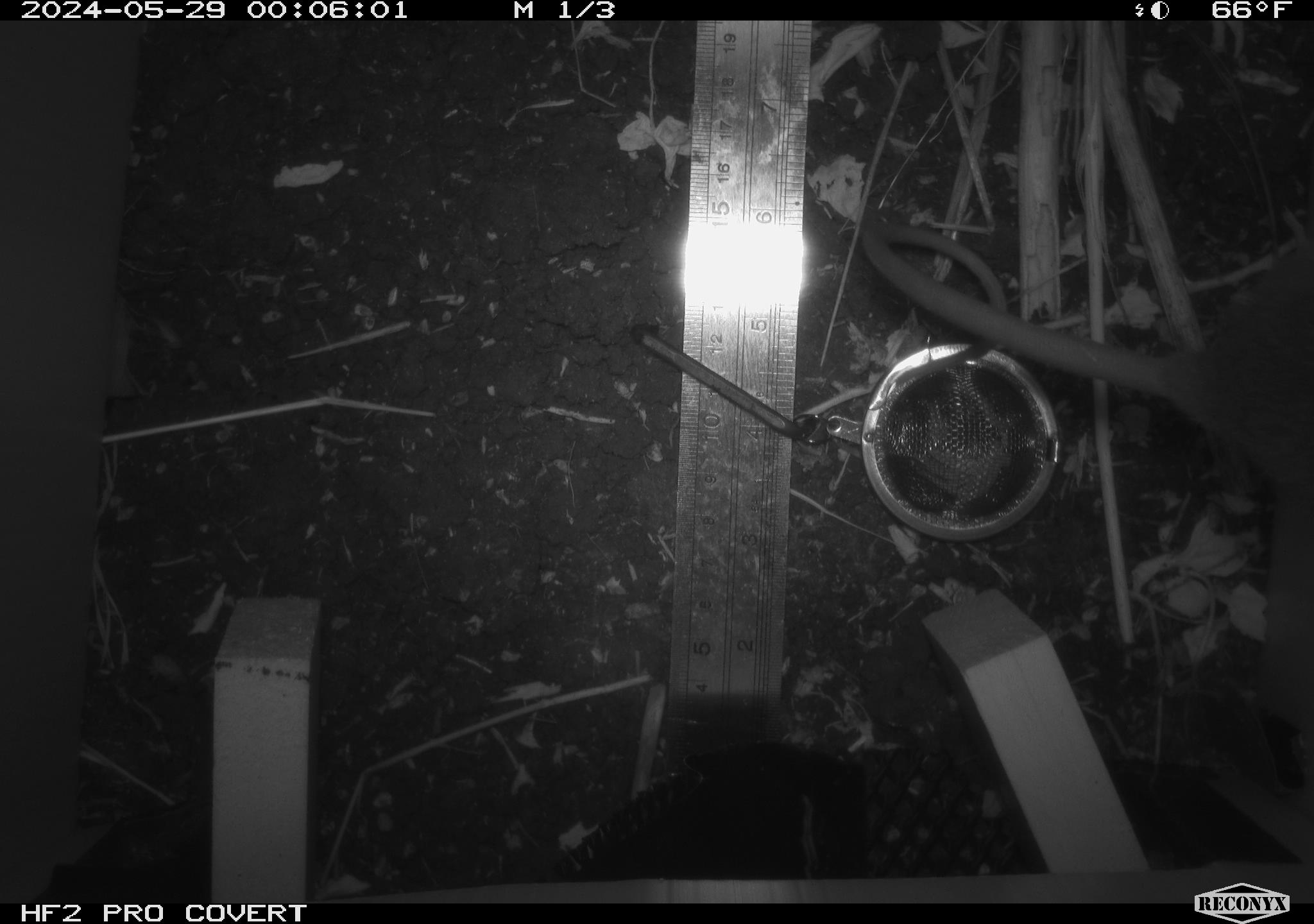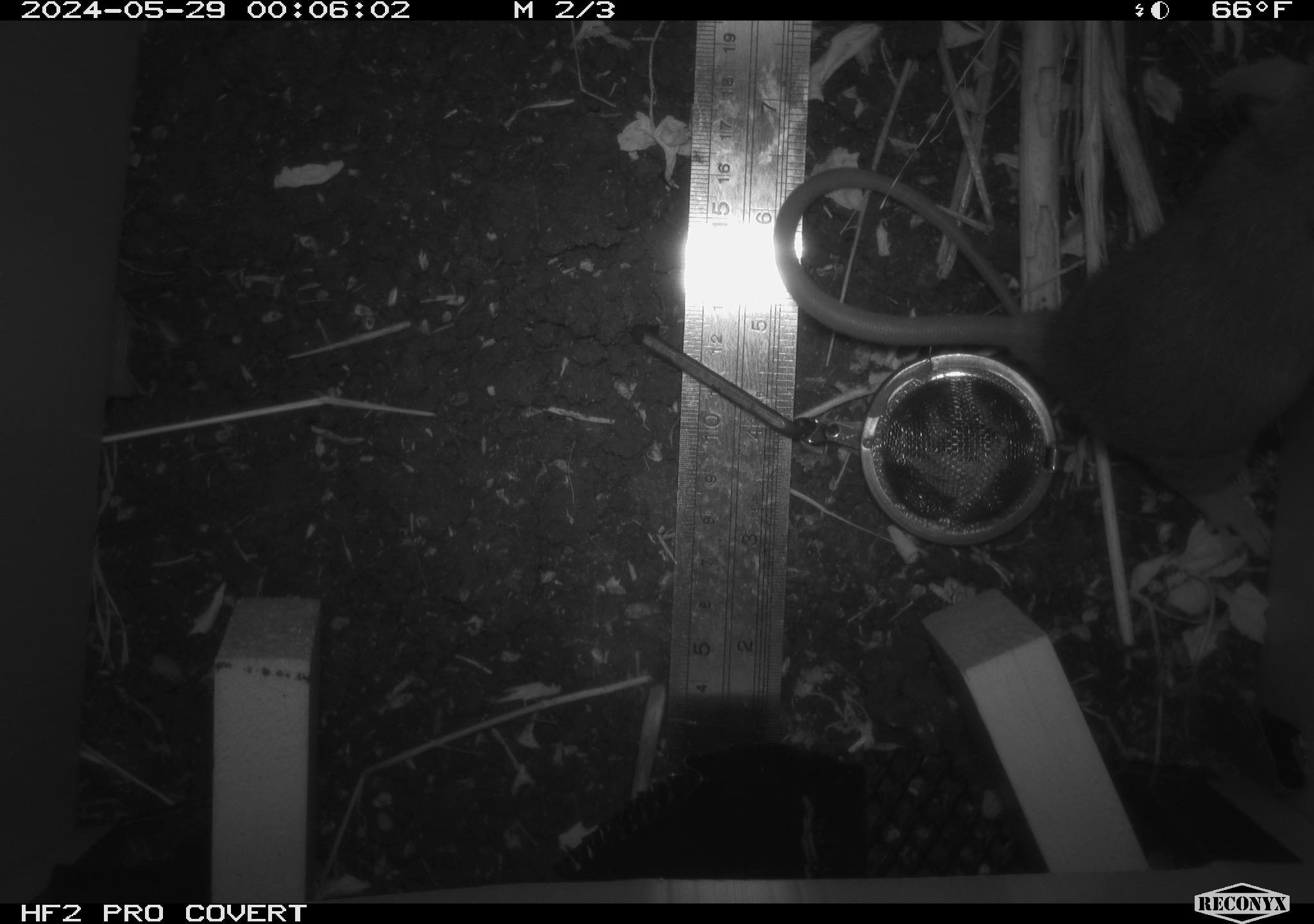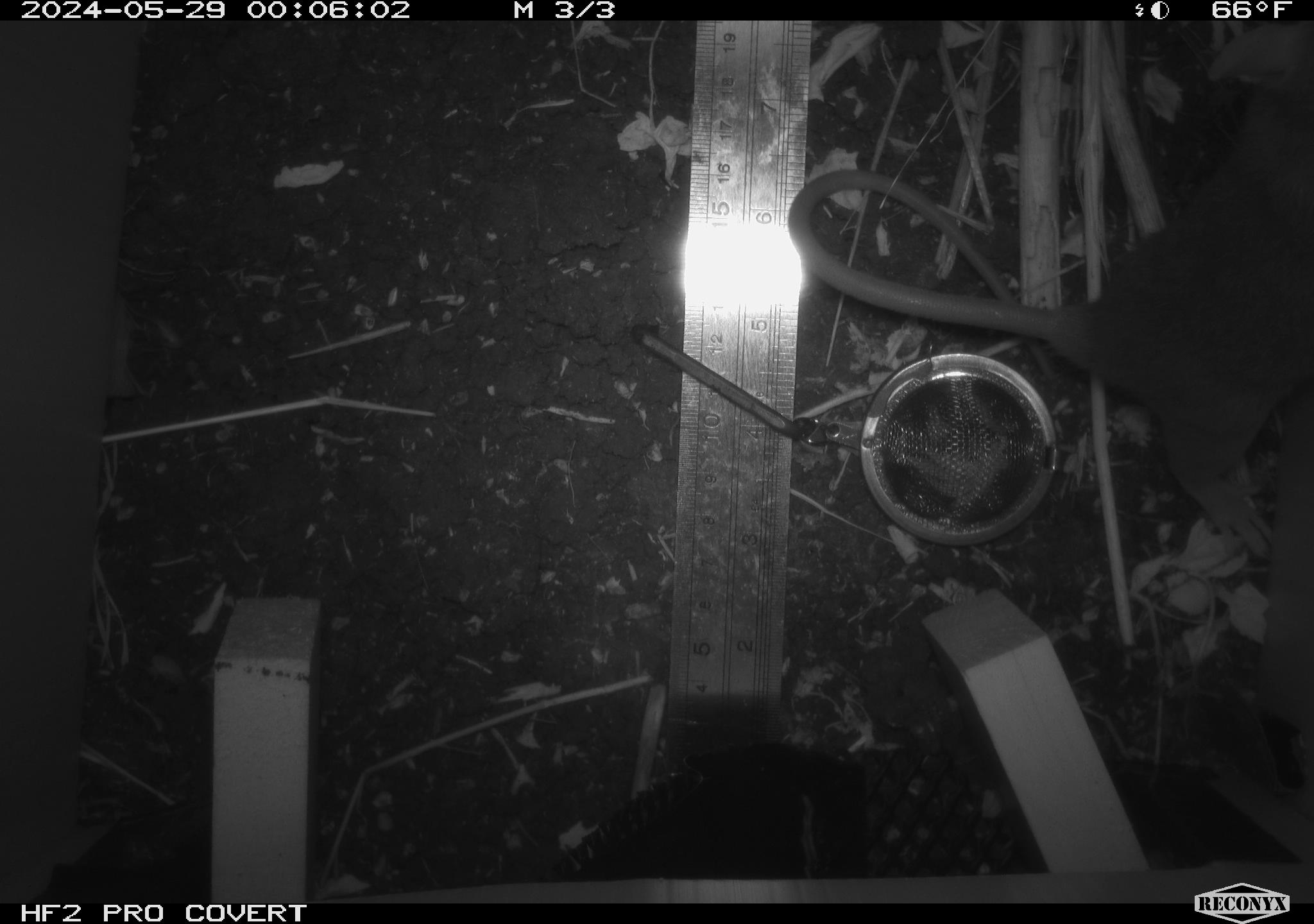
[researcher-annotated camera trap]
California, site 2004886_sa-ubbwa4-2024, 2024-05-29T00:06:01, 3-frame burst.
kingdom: Animalia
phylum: Chordata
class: Mammalia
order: Rodentia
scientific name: Rodentia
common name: woodrat or rat or mouse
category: woodrat or rat or mouse species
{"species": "woodrat or rat or mouse species (woodrat or rat or mouse) (Rodentia)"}